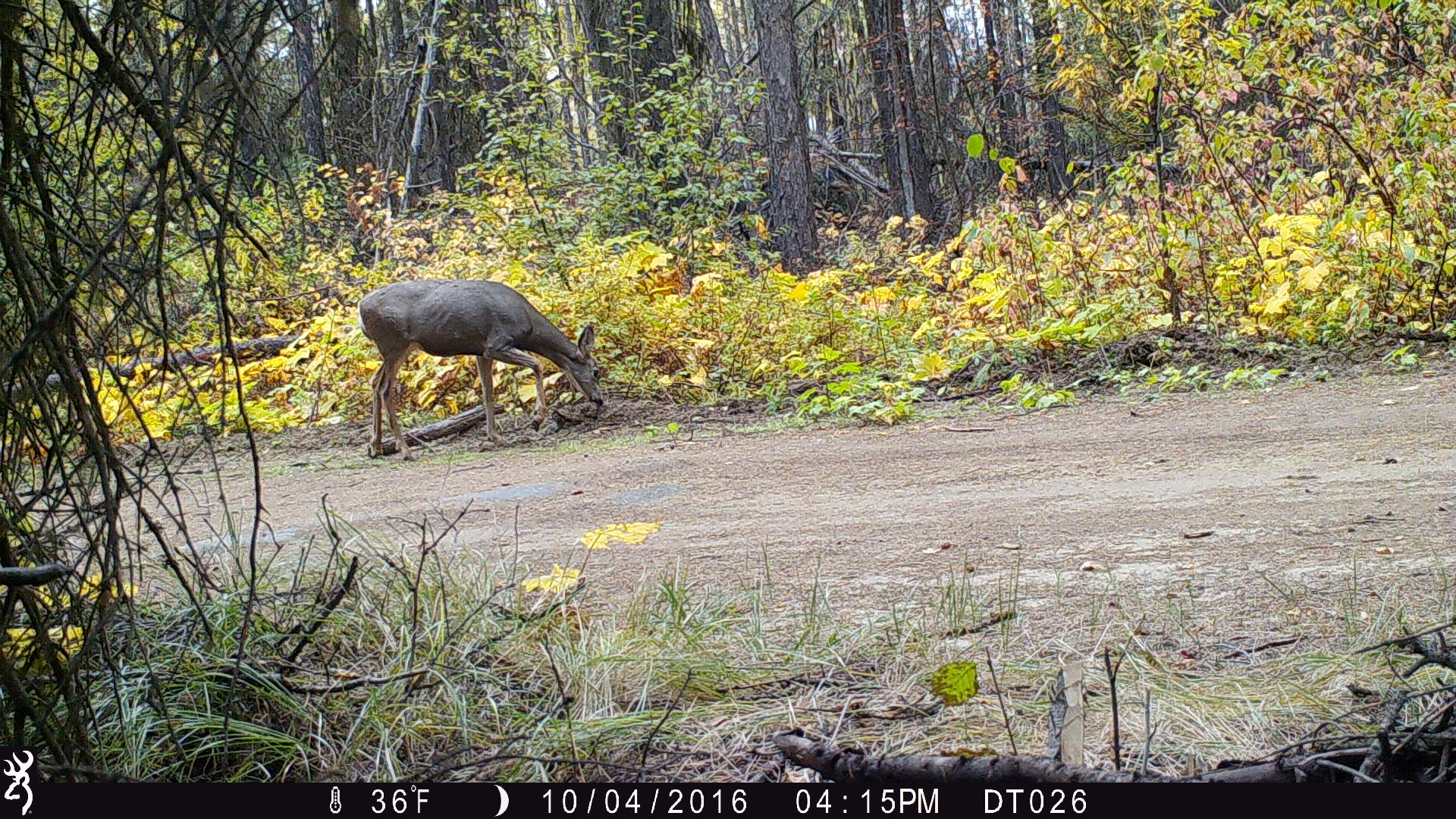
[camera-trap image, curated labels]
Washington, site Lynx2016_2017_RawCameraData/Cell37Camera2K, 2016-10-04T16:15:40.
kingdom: Animalia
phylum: Chordata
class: Mammalia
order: Artiodactyla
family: Cervidae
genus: Odocoileus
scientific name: Odocoileus hemionus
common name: mule deer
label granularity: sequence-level